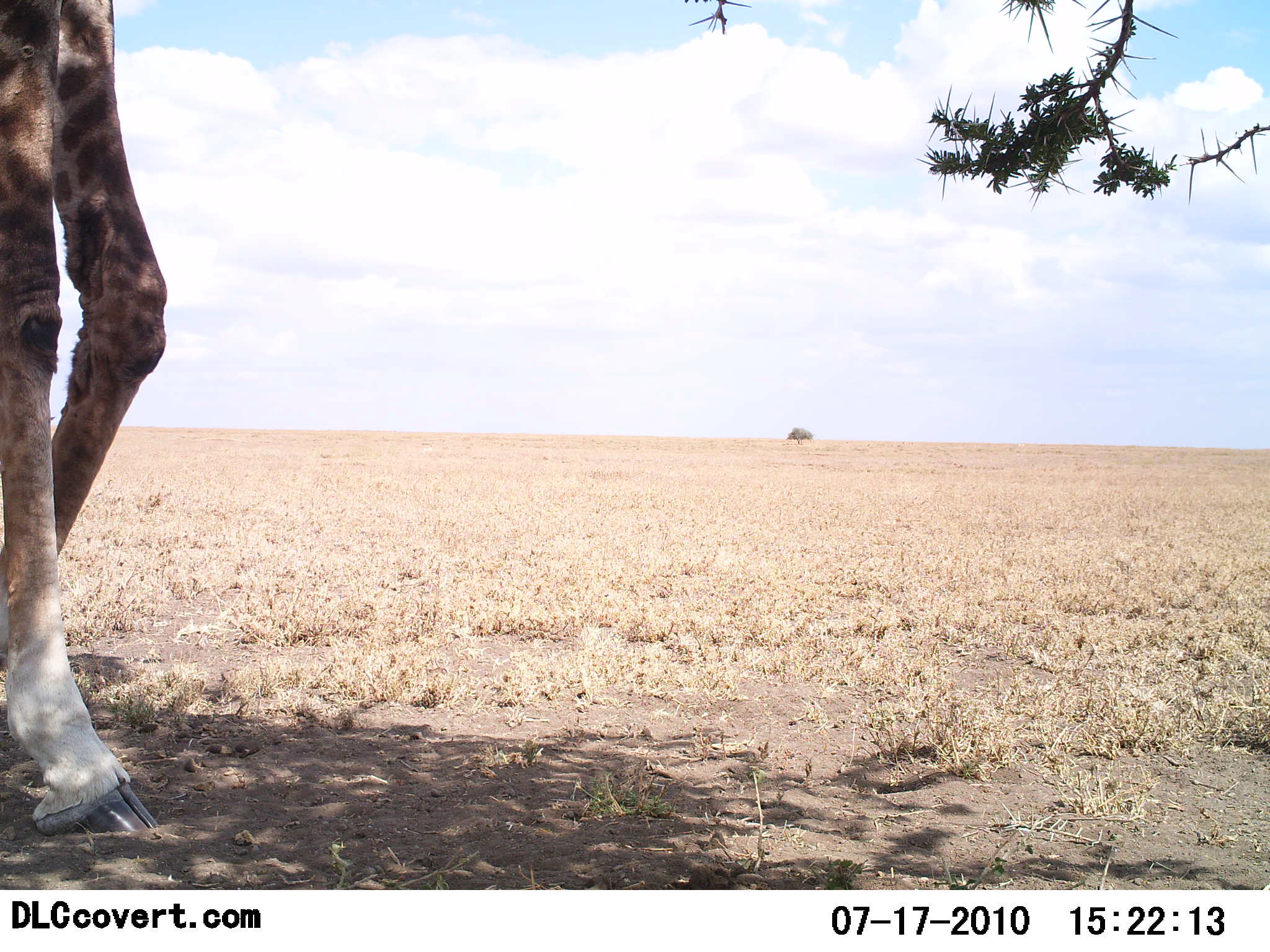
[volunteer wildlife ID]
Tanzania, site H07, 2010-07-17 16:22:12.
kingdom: Animalia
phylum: Chordata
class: Mammalia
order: Artiodactyla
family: Giraffidae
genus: Giraffa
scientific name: Giraffa camelopardalis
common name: giraffe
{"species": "giraffe (Giraffa camelopardalis)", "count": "1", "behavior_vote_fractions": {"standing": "68%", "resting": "0%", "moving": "32%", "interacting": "0%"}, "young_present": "0%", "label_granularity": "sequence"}